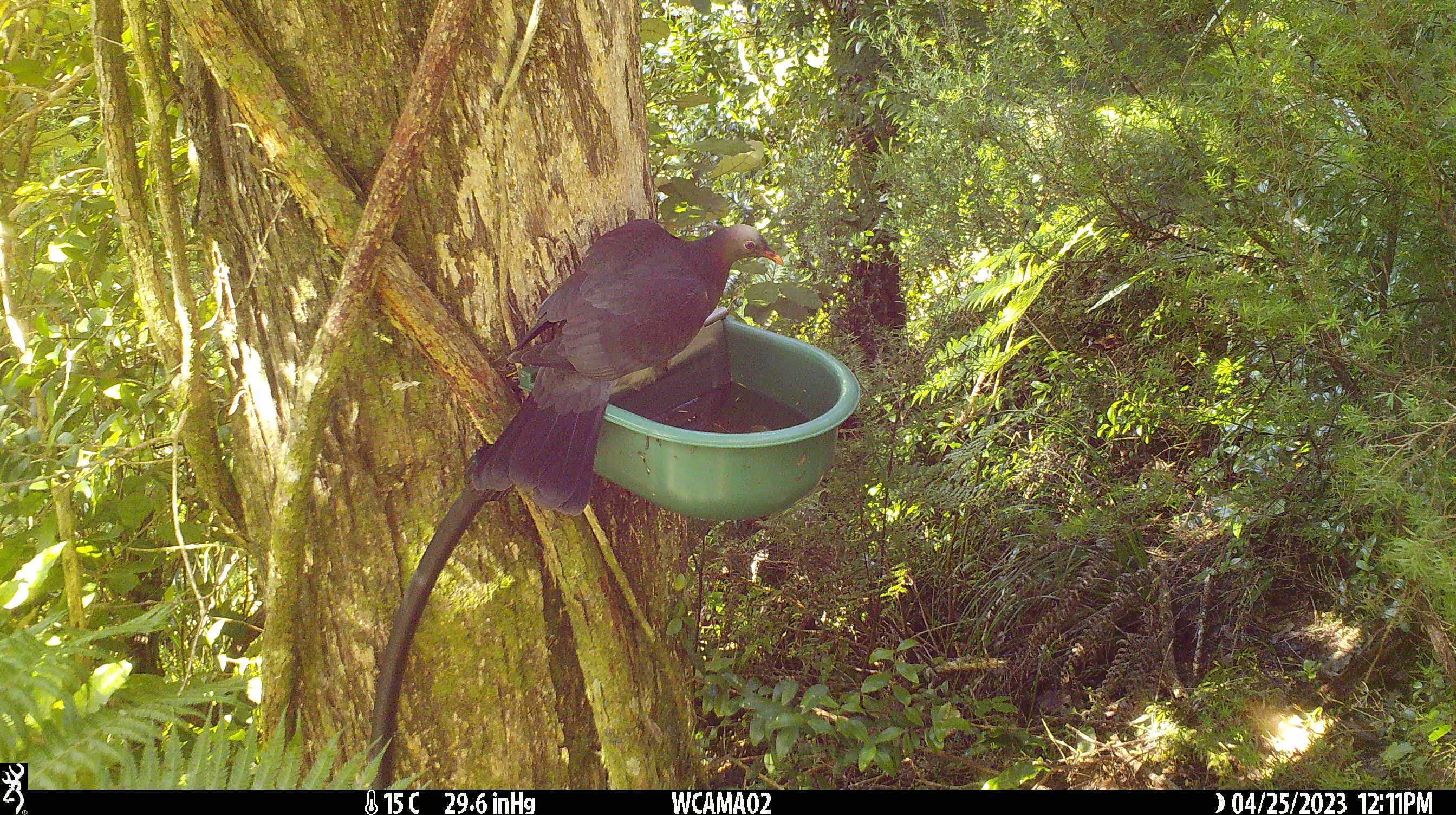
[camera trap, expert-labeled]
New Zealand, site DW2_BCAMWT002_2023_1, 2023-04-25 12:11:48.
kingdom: Animalia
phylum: Chordata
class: Aves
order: Columbiformes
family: Columbidae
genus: Hemiphaga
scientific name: Hemiphaga novaeseelandiae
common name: new zealand pigeon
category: kereru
Kereru (new zealand pigeon) (Hemiphaga novaeseelandiae).